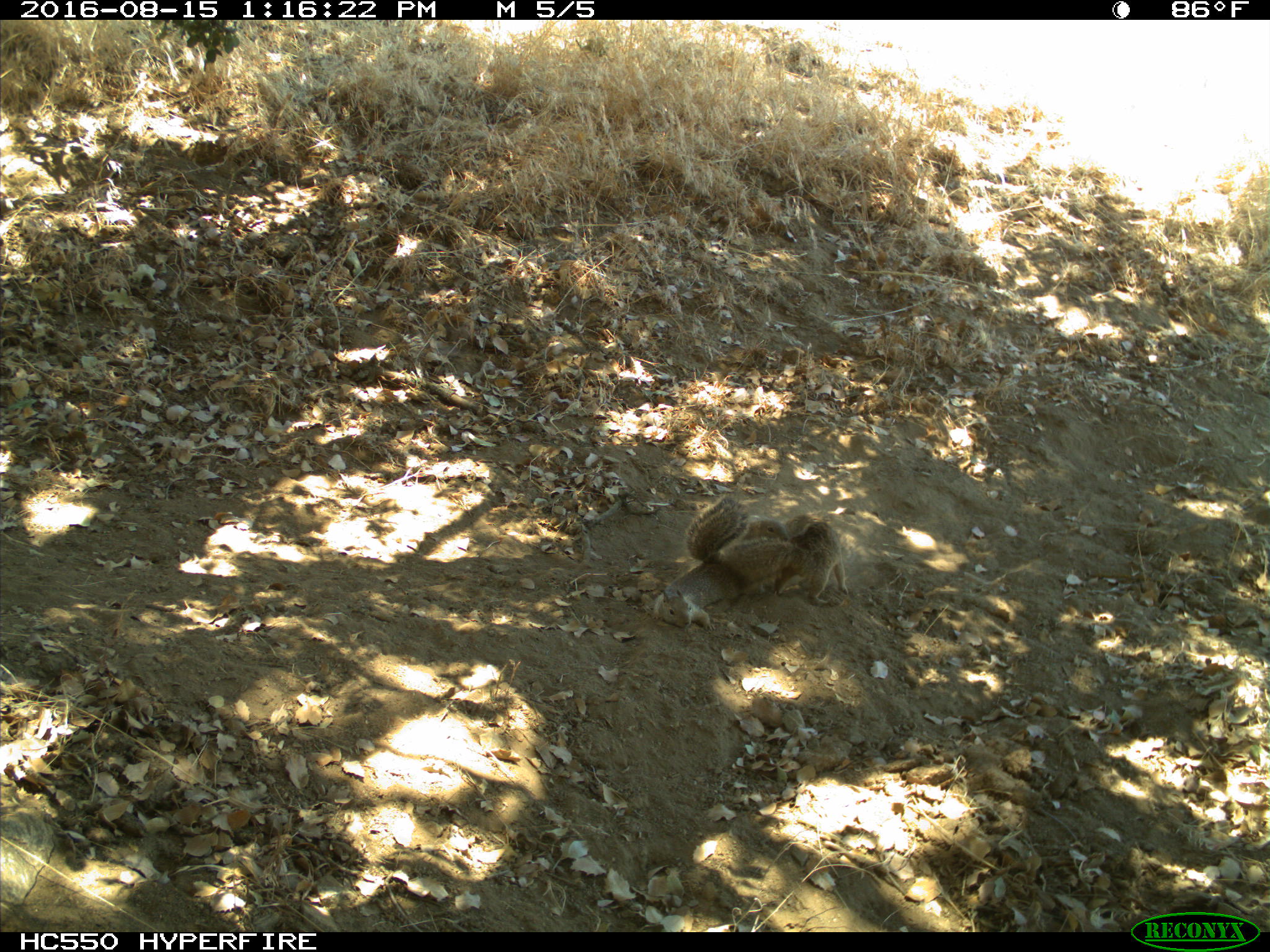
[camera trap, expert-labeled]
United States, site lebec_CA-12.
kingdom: Animalia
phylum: Chordata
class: Mammalia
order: Rodentia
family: Sciuridae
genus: Otospermophilus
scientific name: Otospermophilus beecheyi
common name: california ground squirrel